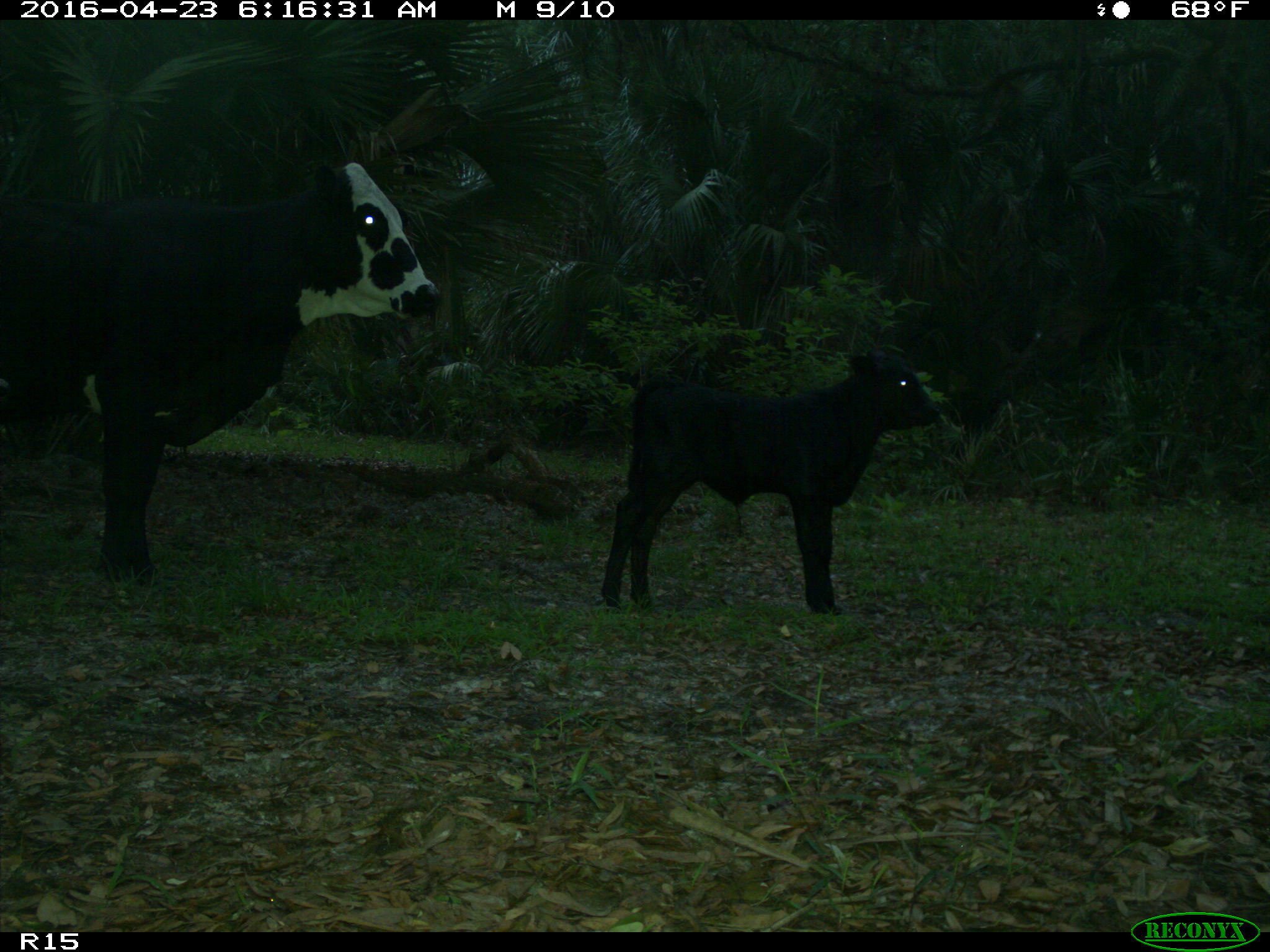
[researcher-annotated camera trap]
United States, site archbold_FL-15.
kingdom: Animalia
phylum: Chordata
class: Mammalia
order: Artiodactyla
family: Bovidae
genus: Bos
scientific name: Bos taurus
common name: domestic cow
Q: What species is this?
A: Bos taurus (domestic cow).